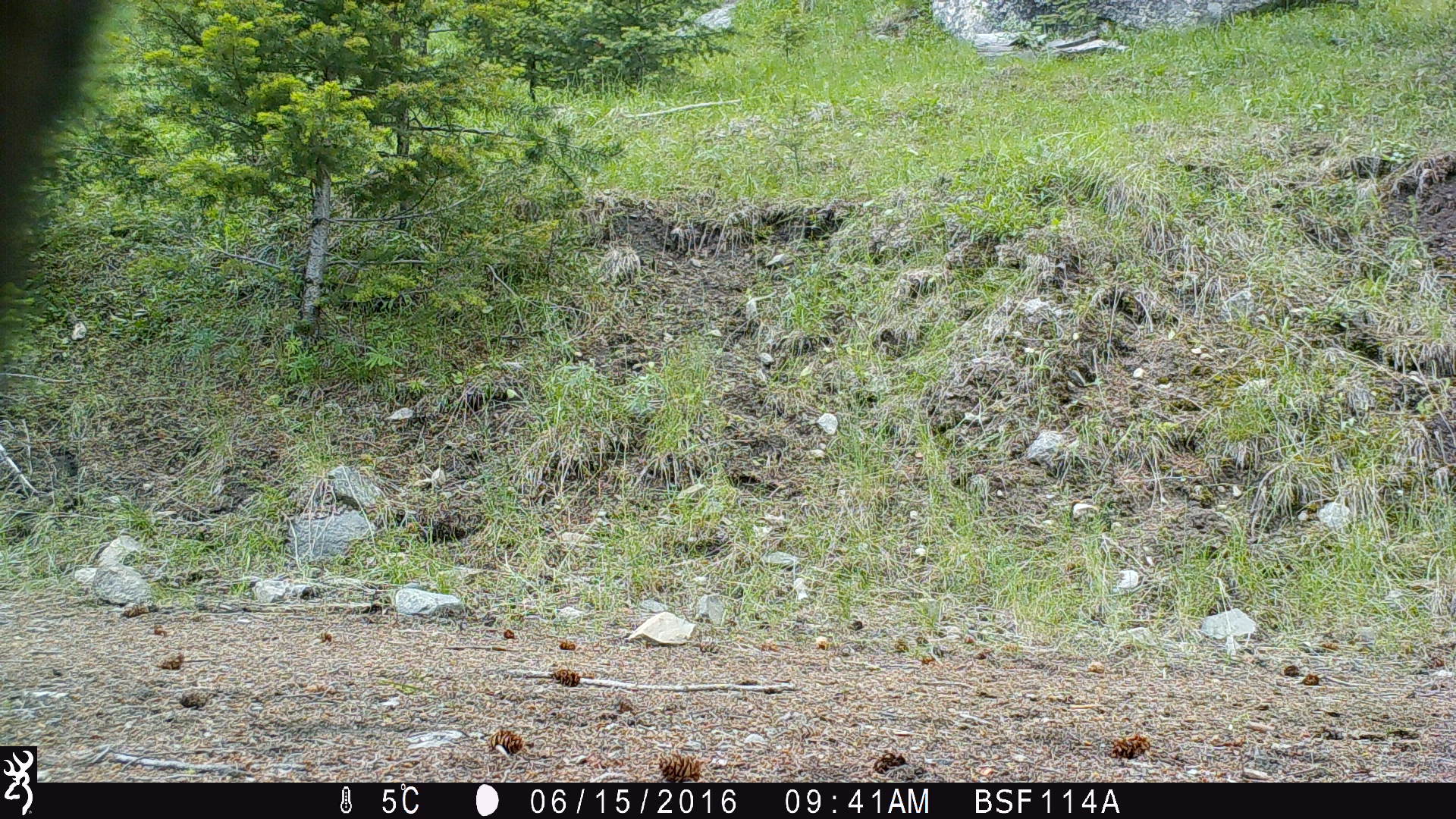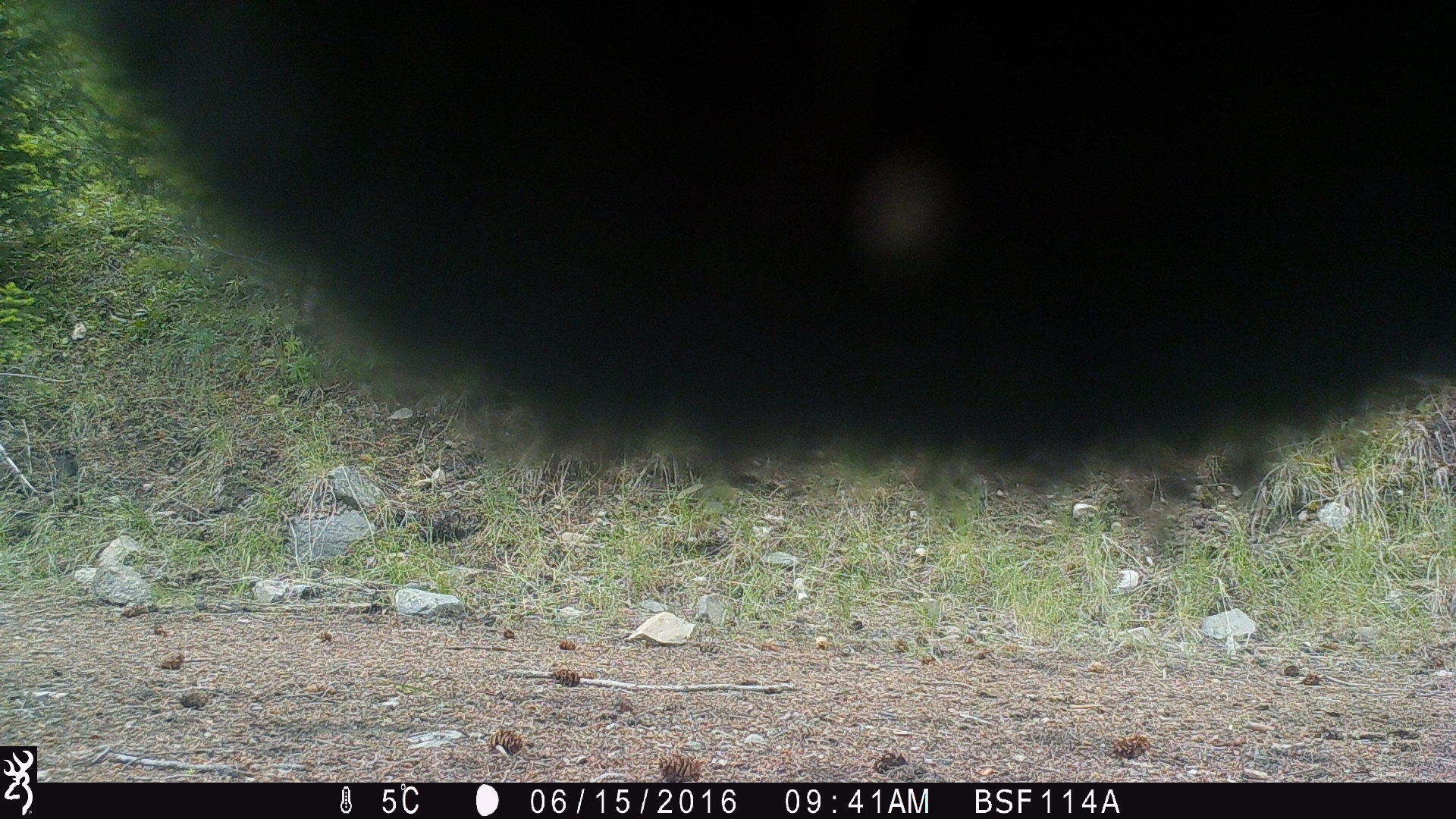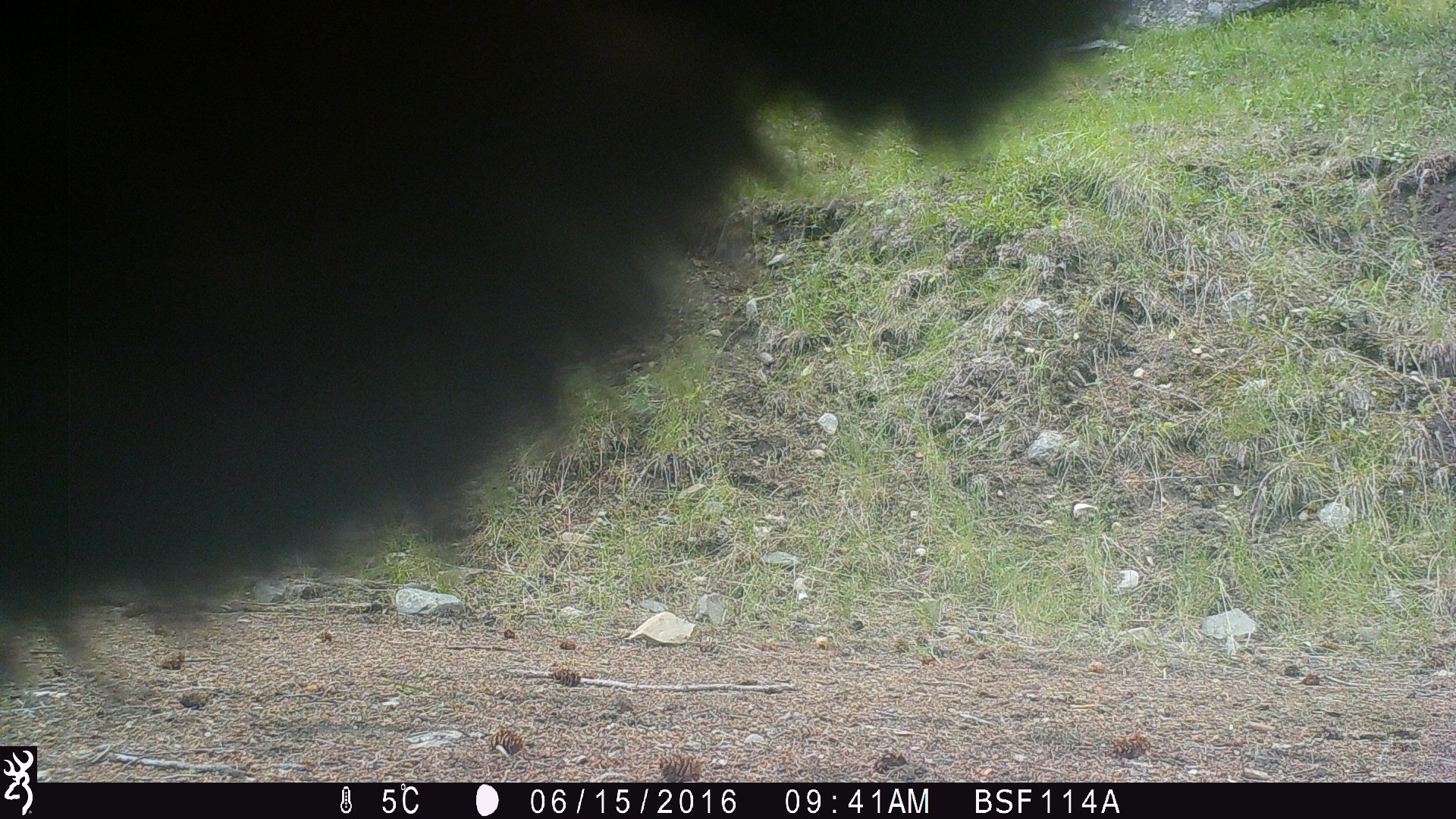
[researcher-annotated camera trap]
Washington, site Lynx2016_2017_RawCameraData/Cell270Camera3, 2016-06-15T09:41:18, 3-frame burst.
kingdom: Animalia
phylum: Chordata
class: Mammalia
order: Artiodactyla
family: Bovidae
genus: Bos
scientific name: Bos taurus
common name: domestic cattle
Domestic cattle (Bos taurus). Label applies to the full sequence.